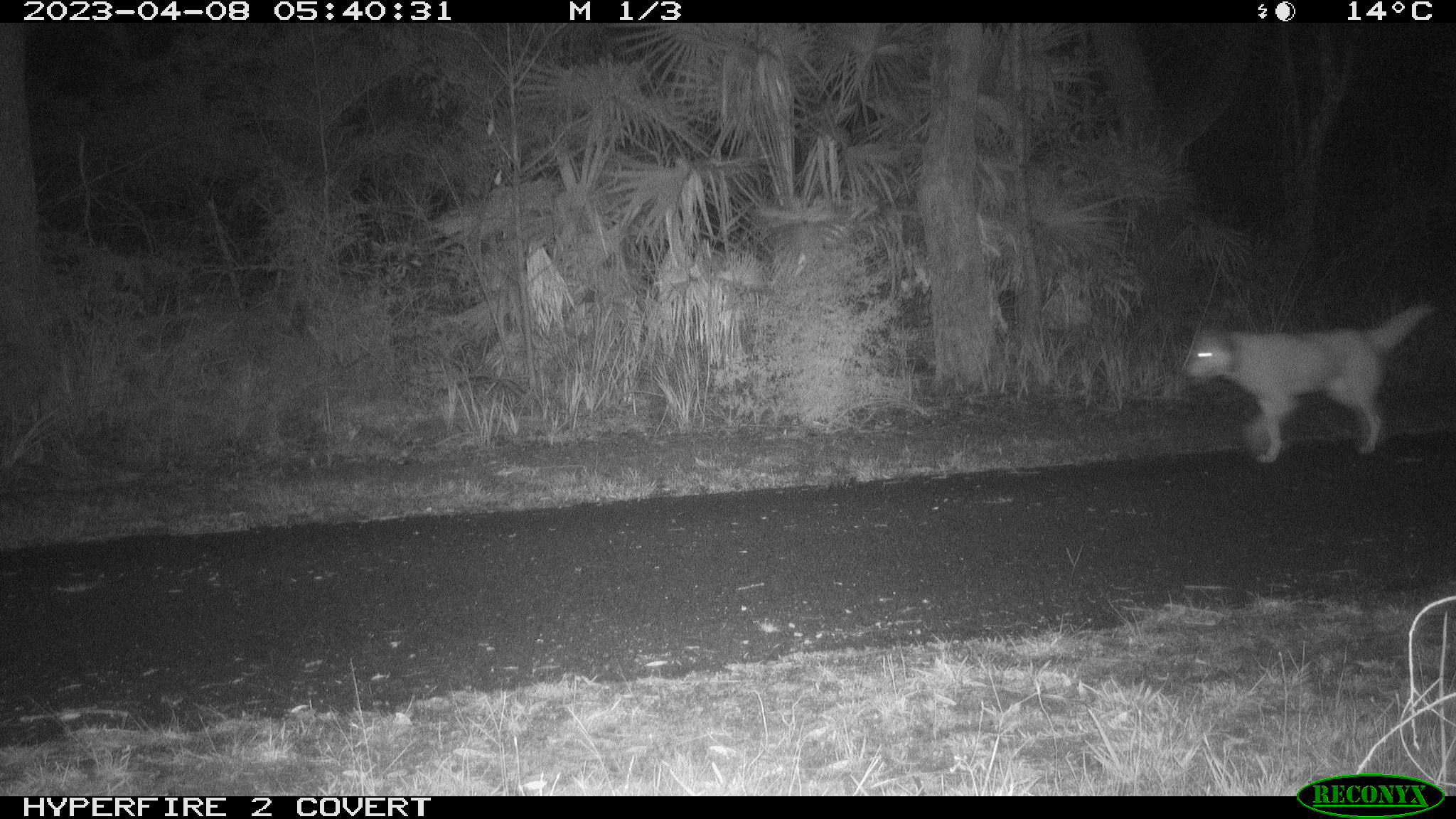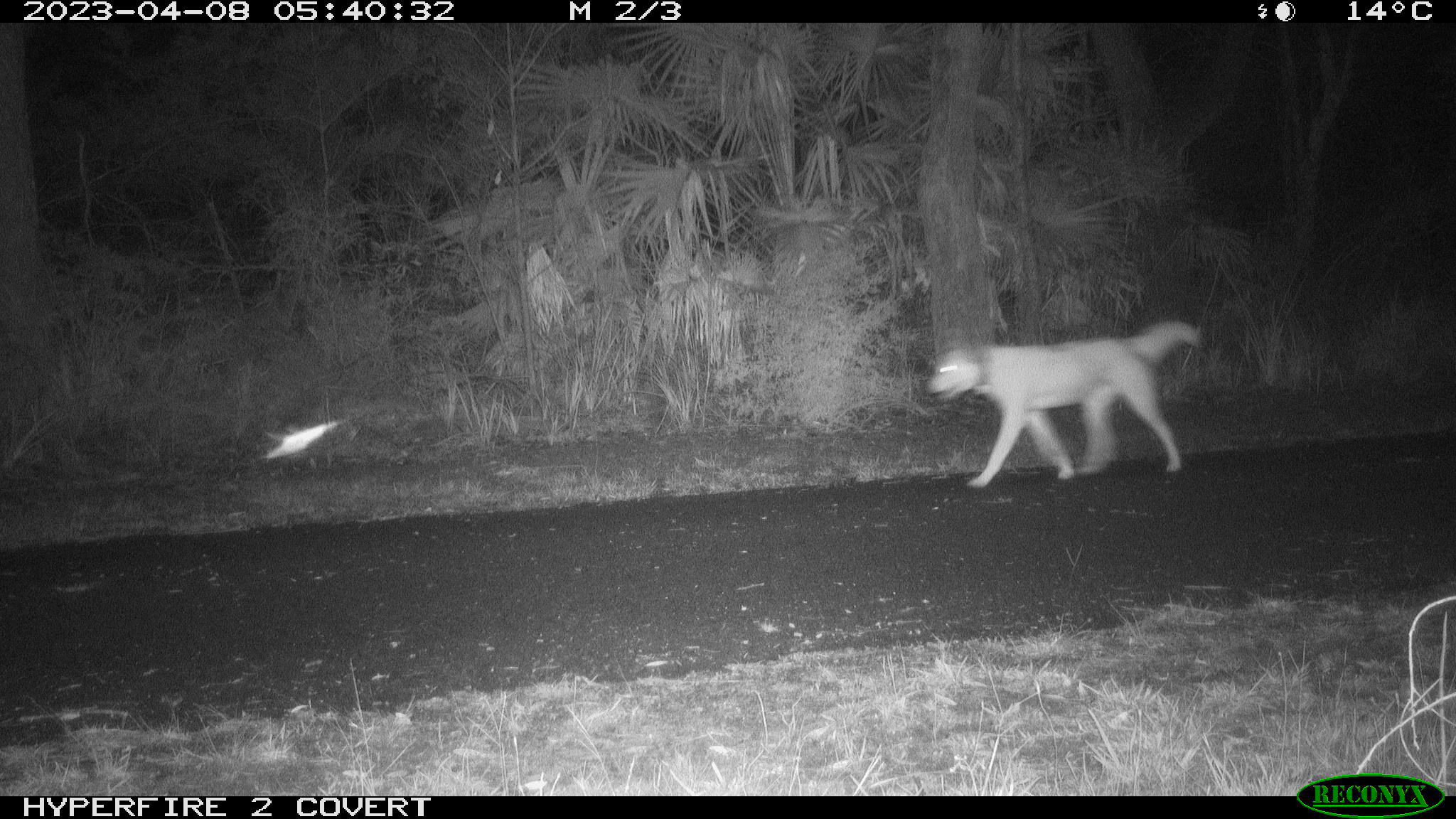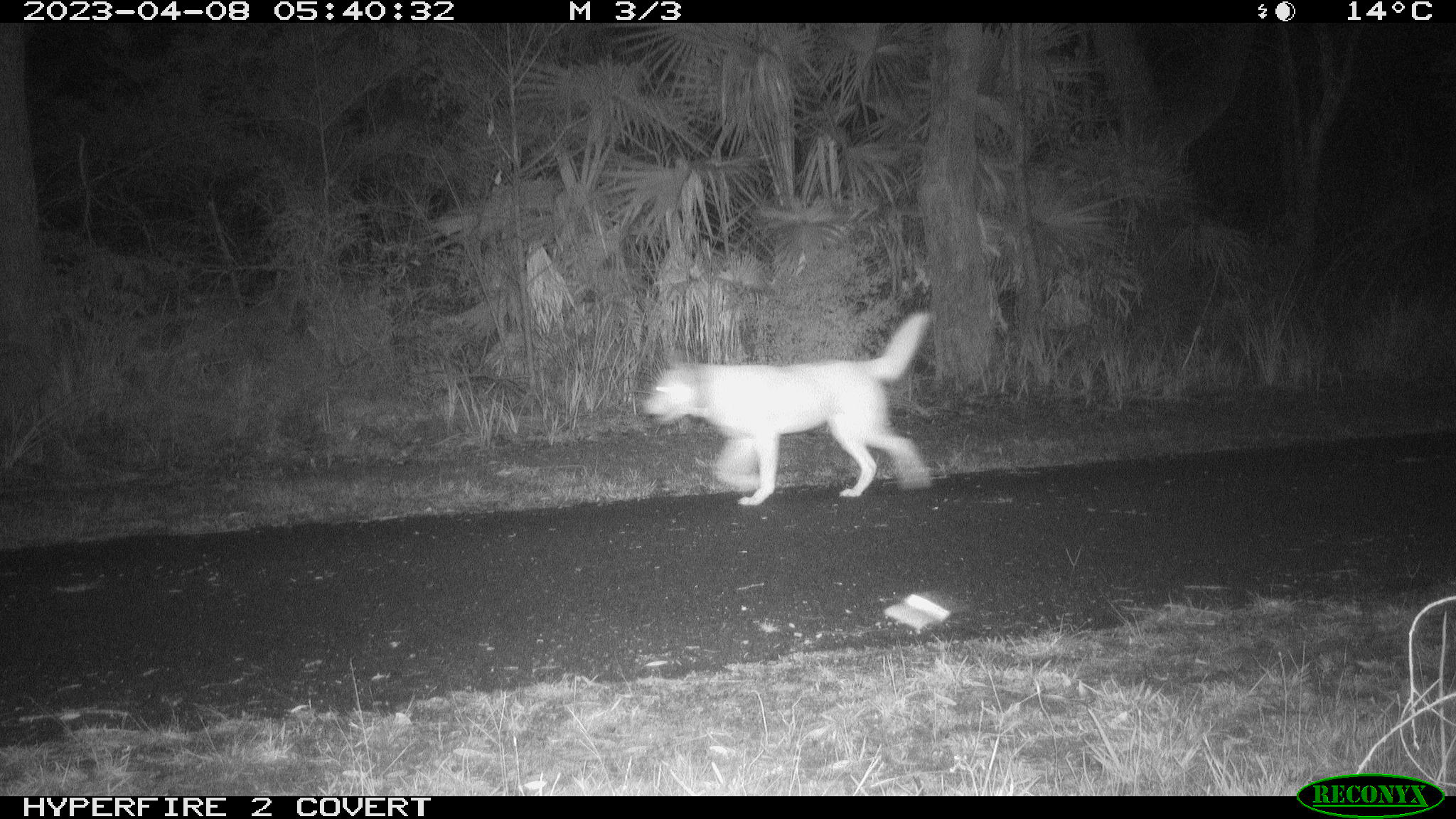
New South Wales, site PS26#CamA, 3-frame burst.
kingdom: Animalia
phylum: Chordata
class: Mammalia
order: Carnivora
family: Canidae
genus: Canis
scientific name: Canis familiaris dingo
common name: dingo